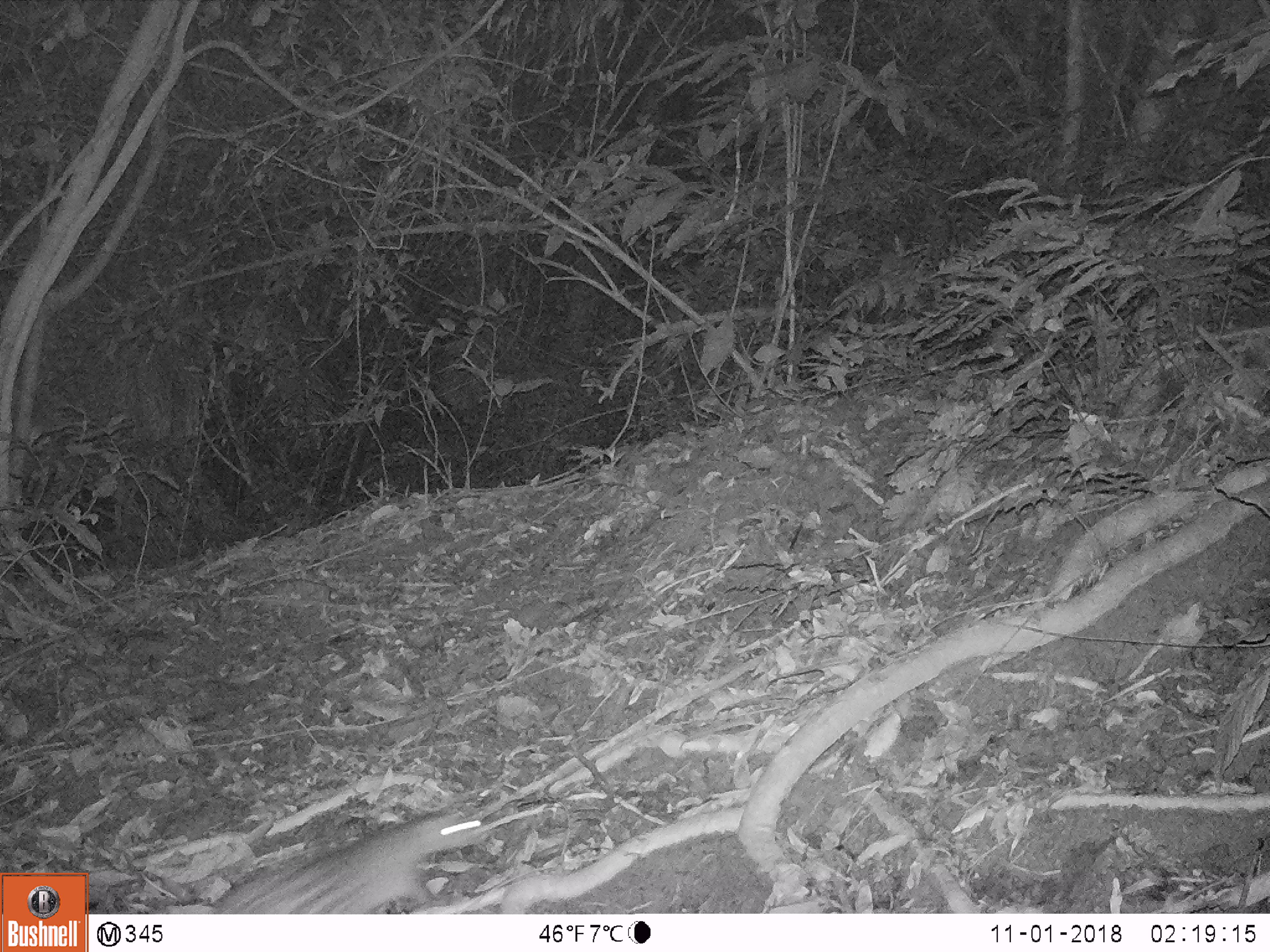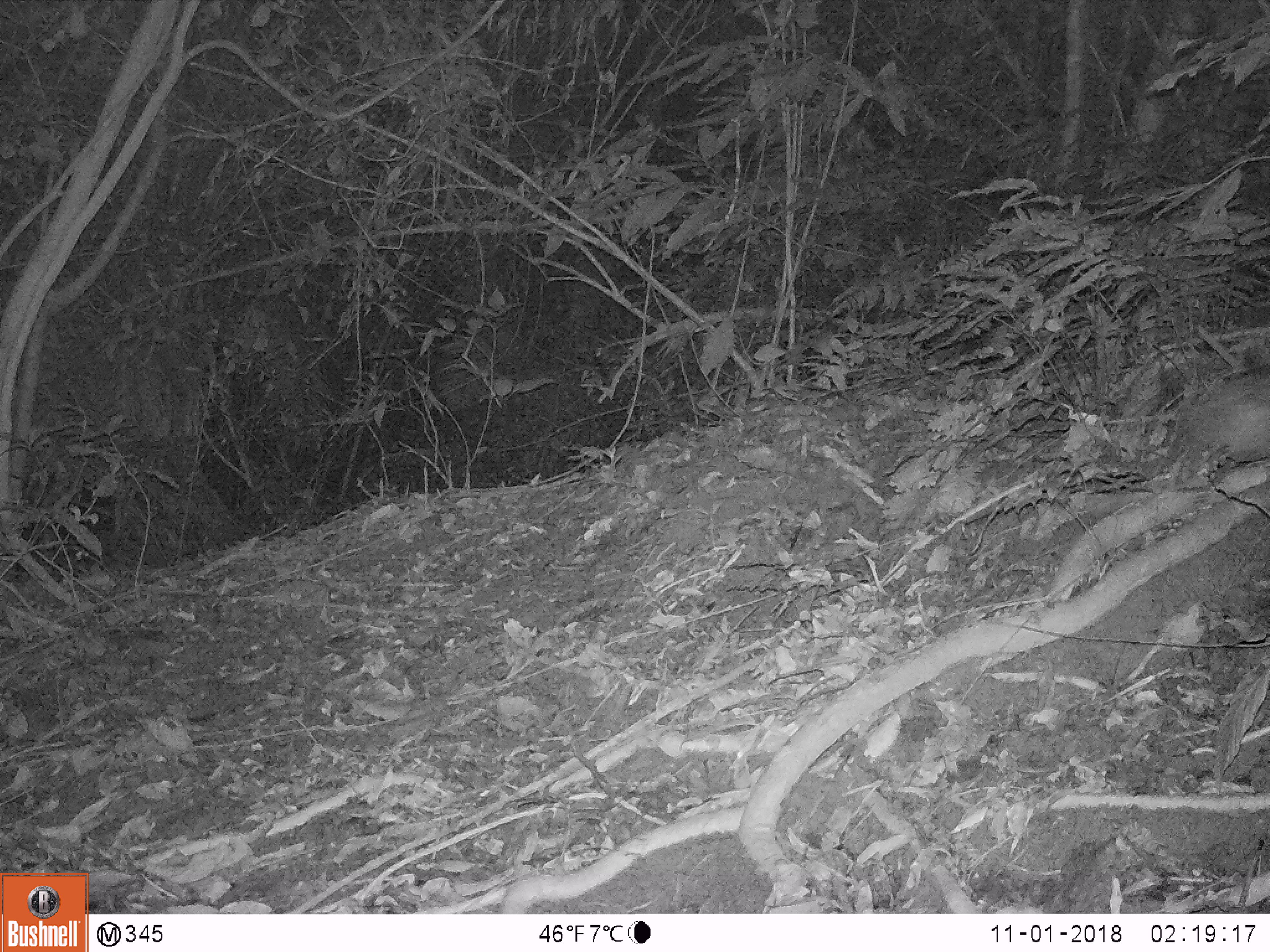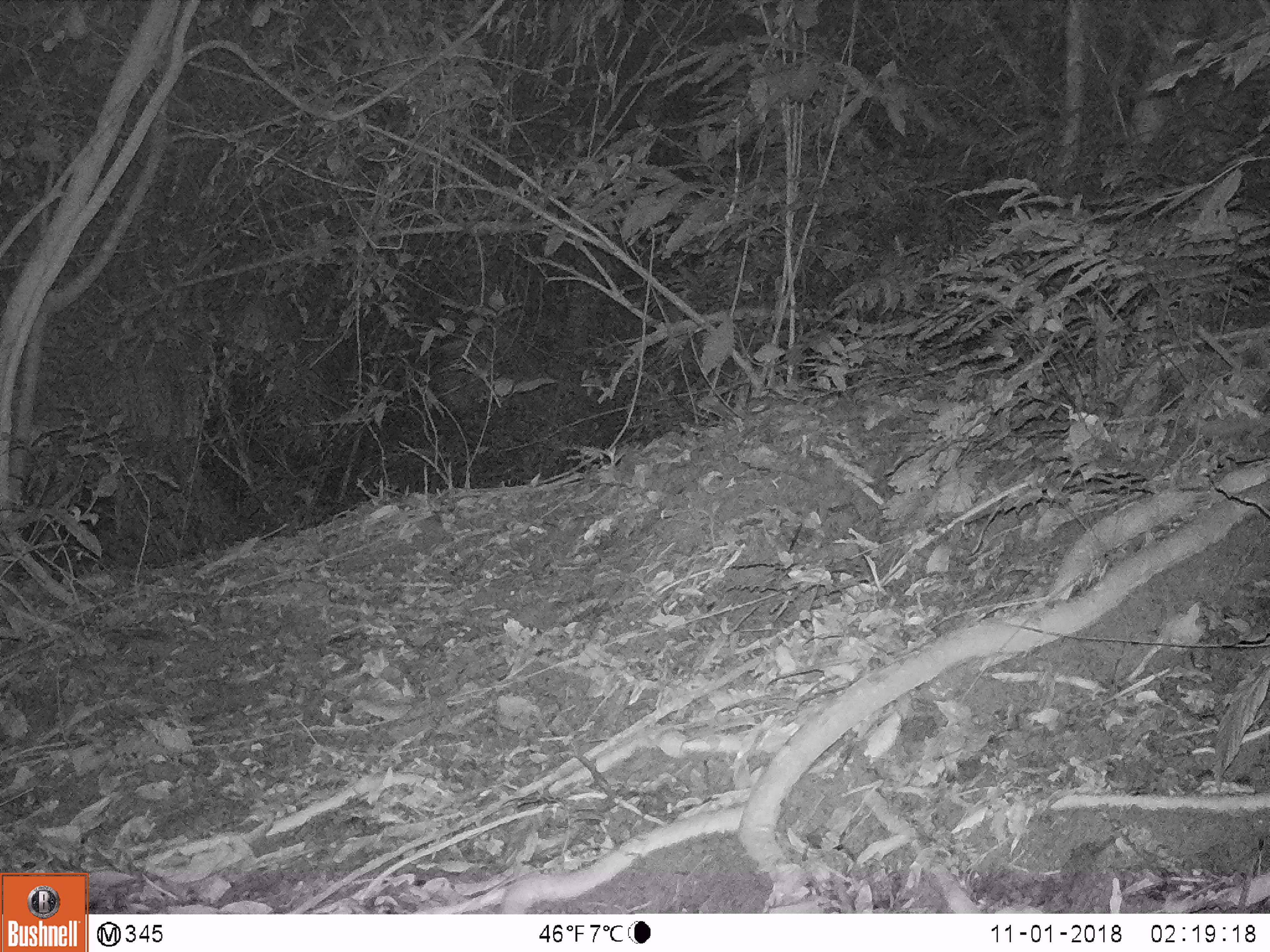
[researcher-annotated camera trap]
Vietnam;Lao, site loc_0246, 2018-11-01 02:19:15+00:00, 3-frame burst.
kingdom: Animalia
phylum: Chordata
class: Mammalia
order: Rodentia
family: Hystricidae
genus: Atherurus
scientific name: Atherurus macrourus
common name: asiatic brush-tailed porcupine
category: asiatic brush tailed porcupine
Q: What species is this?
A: Asiatic brush tailed porcupine (asiatic brush-tailed porcupine) (Atherurus macrourus).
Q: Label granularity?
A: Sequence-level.